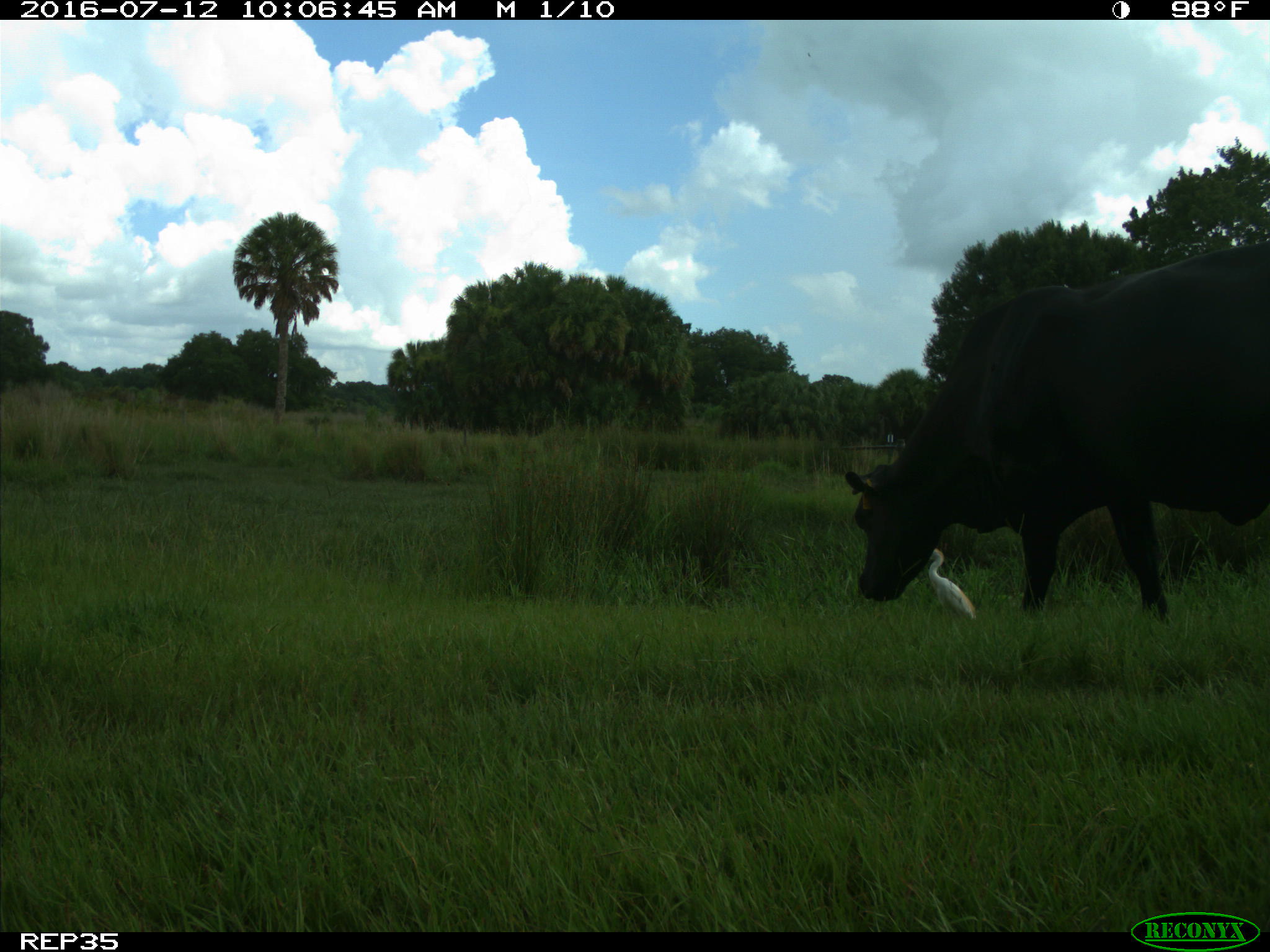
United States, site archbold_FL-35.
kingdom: Animalia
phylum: Chordata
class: Mammalia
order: Artiodactyla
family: Bovidae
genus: Bos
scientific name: Bos taurus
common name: domestic cow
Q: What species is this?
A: Bos taurus (domestic cow).